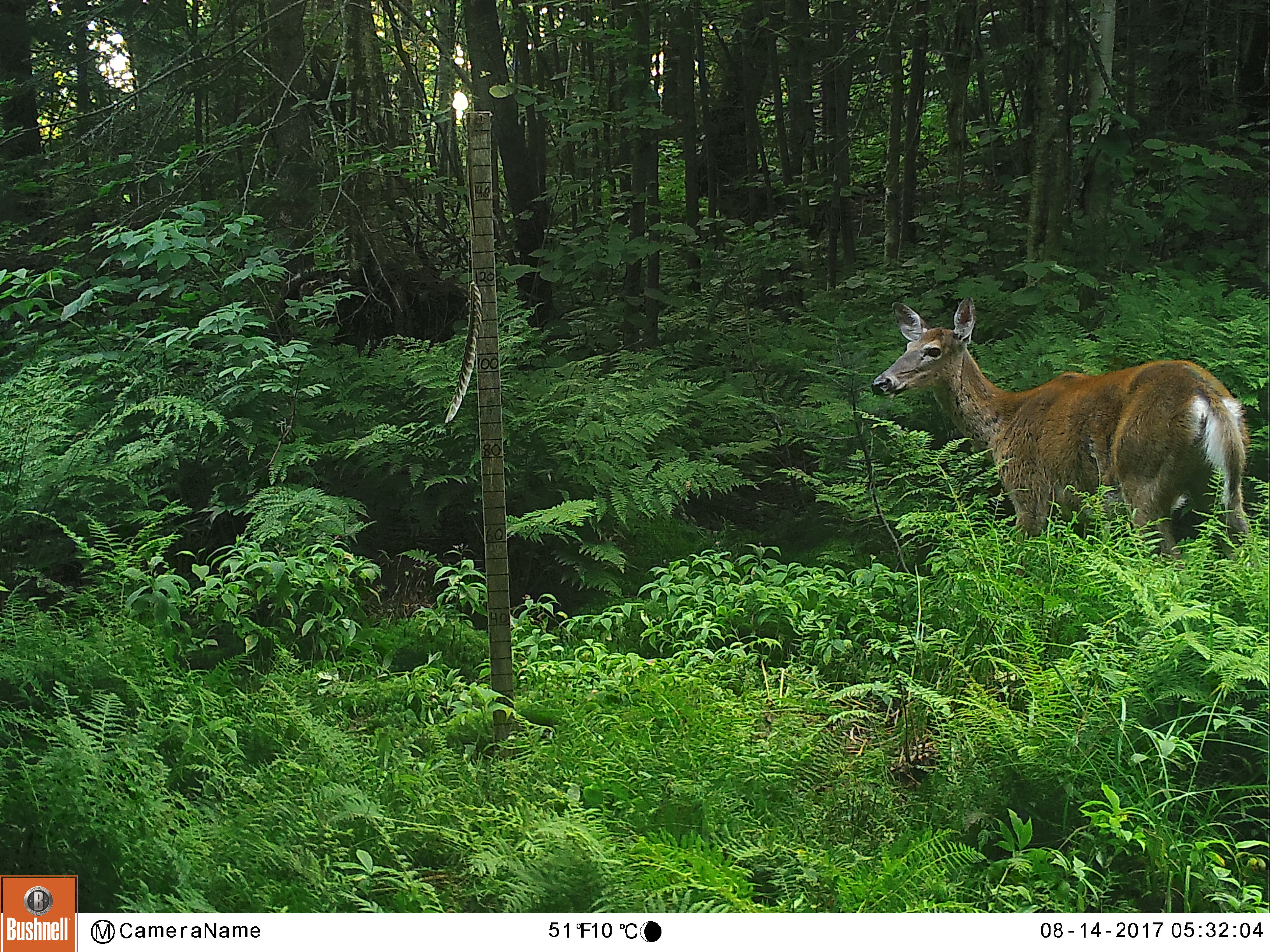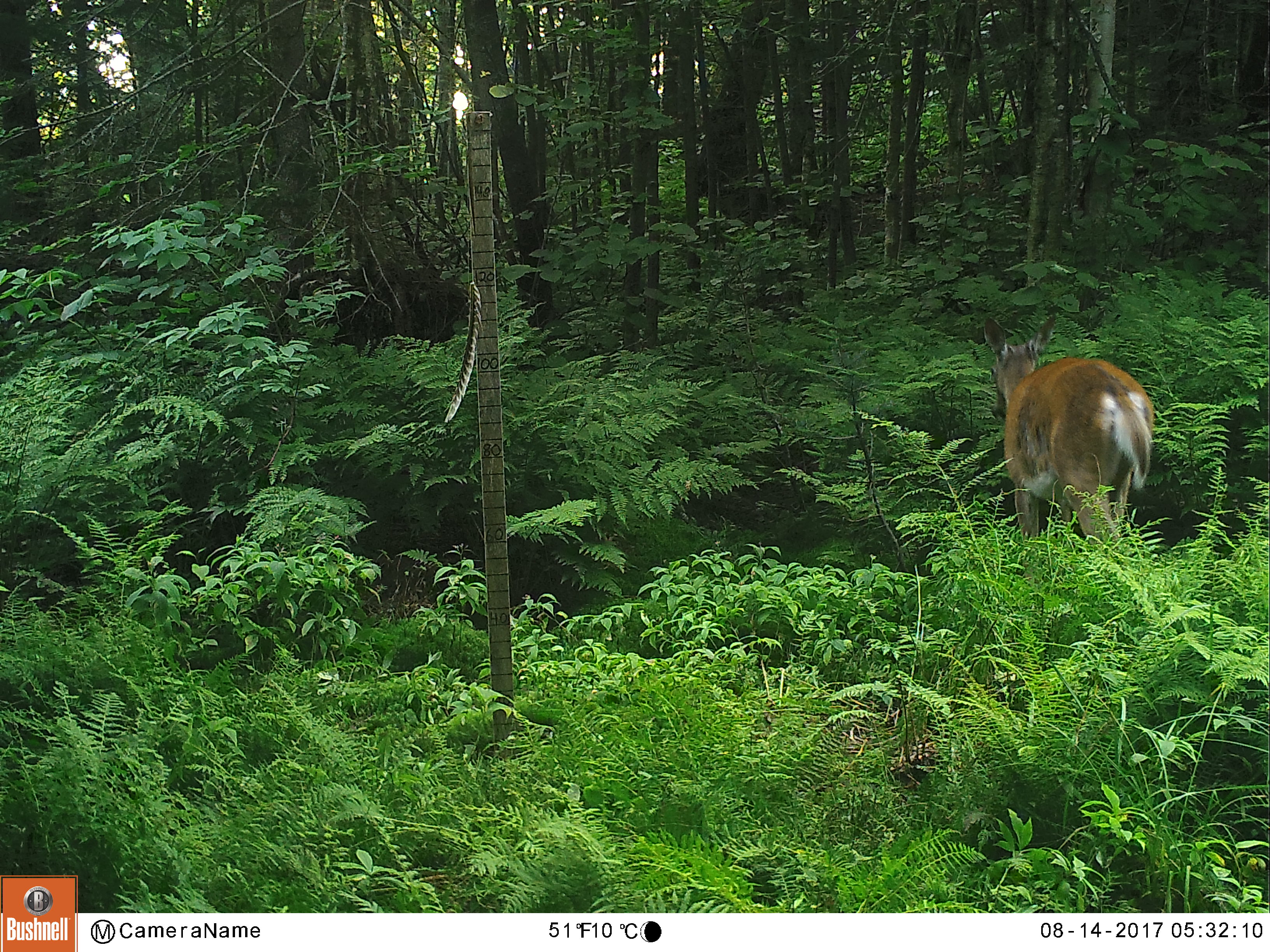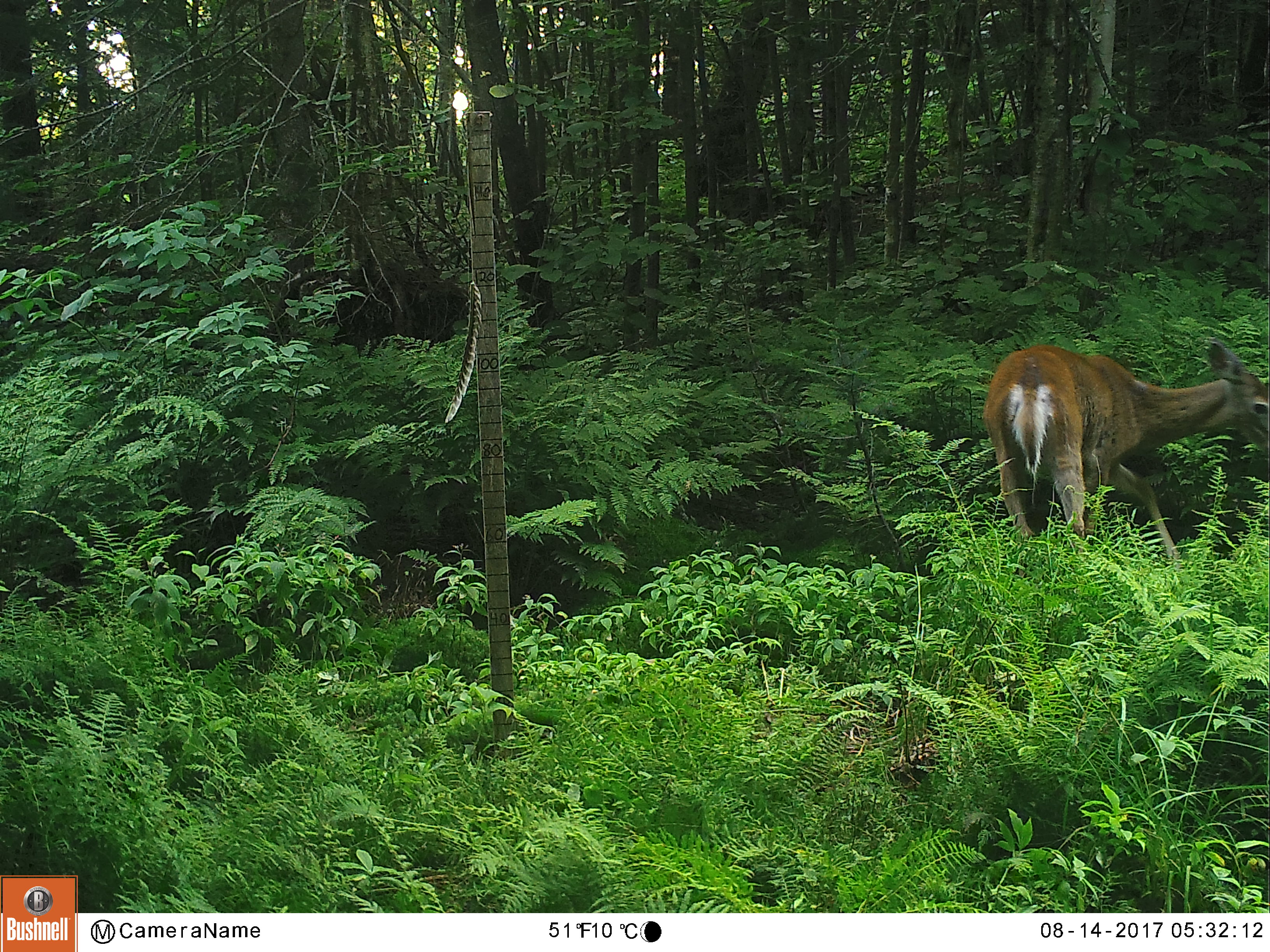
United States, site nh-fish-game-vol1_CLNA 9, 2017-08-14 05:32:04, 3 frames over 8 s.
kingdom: Animalia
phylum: Chordata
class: Mammalia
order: Artiodactyla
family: Cervidae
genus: Odocoileus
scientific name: Odocoileus virginianus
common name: white-tailed deer